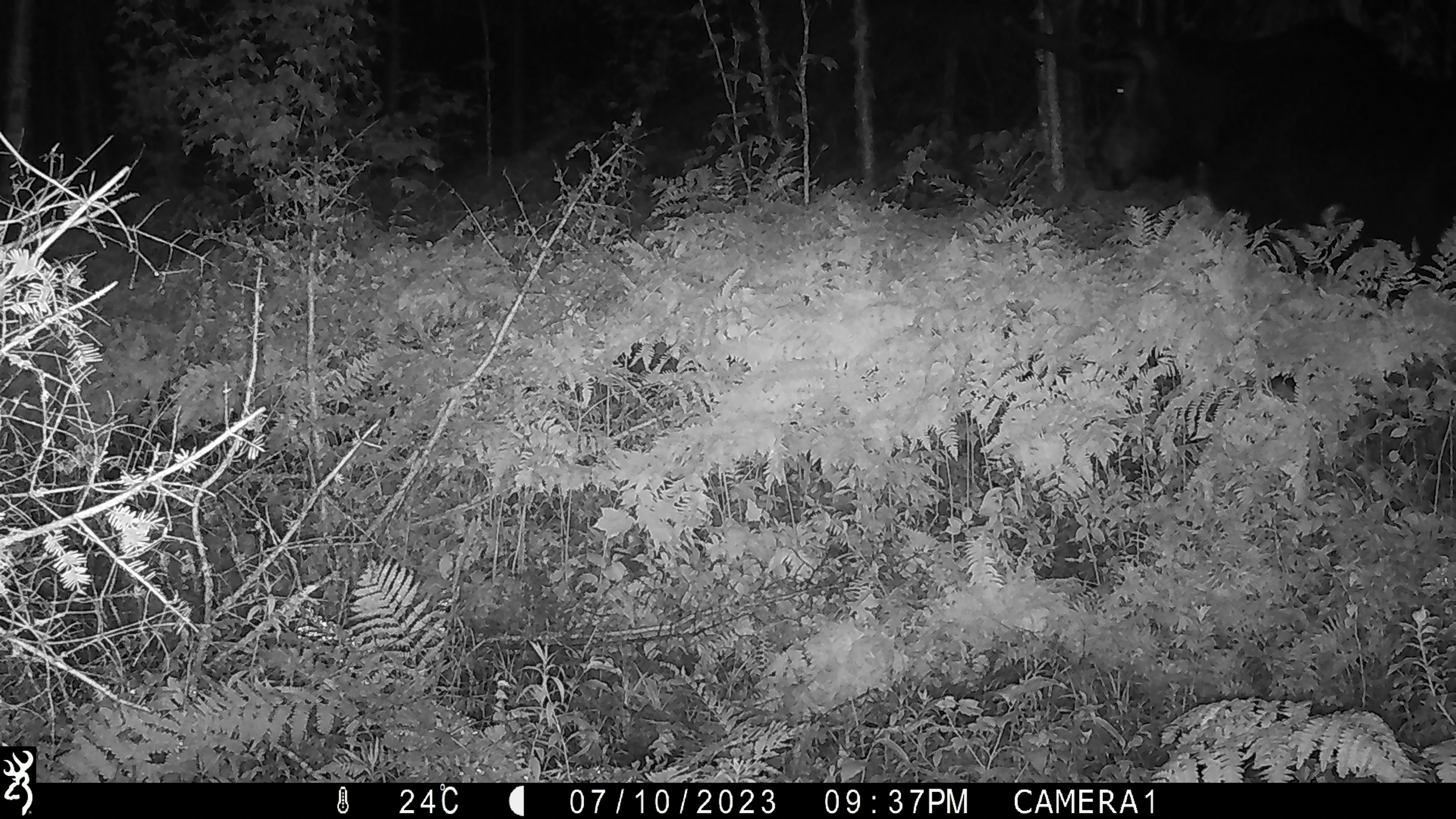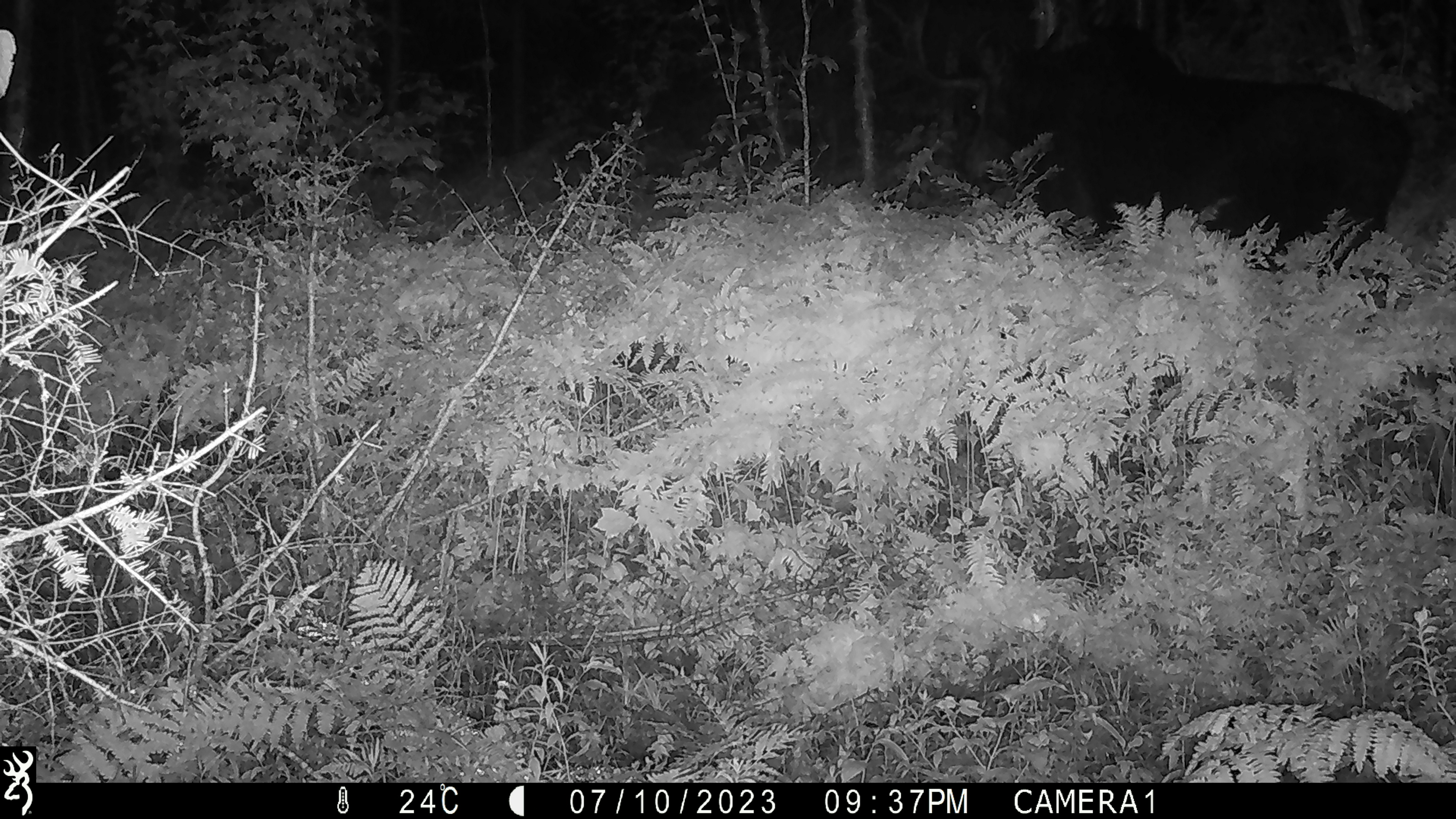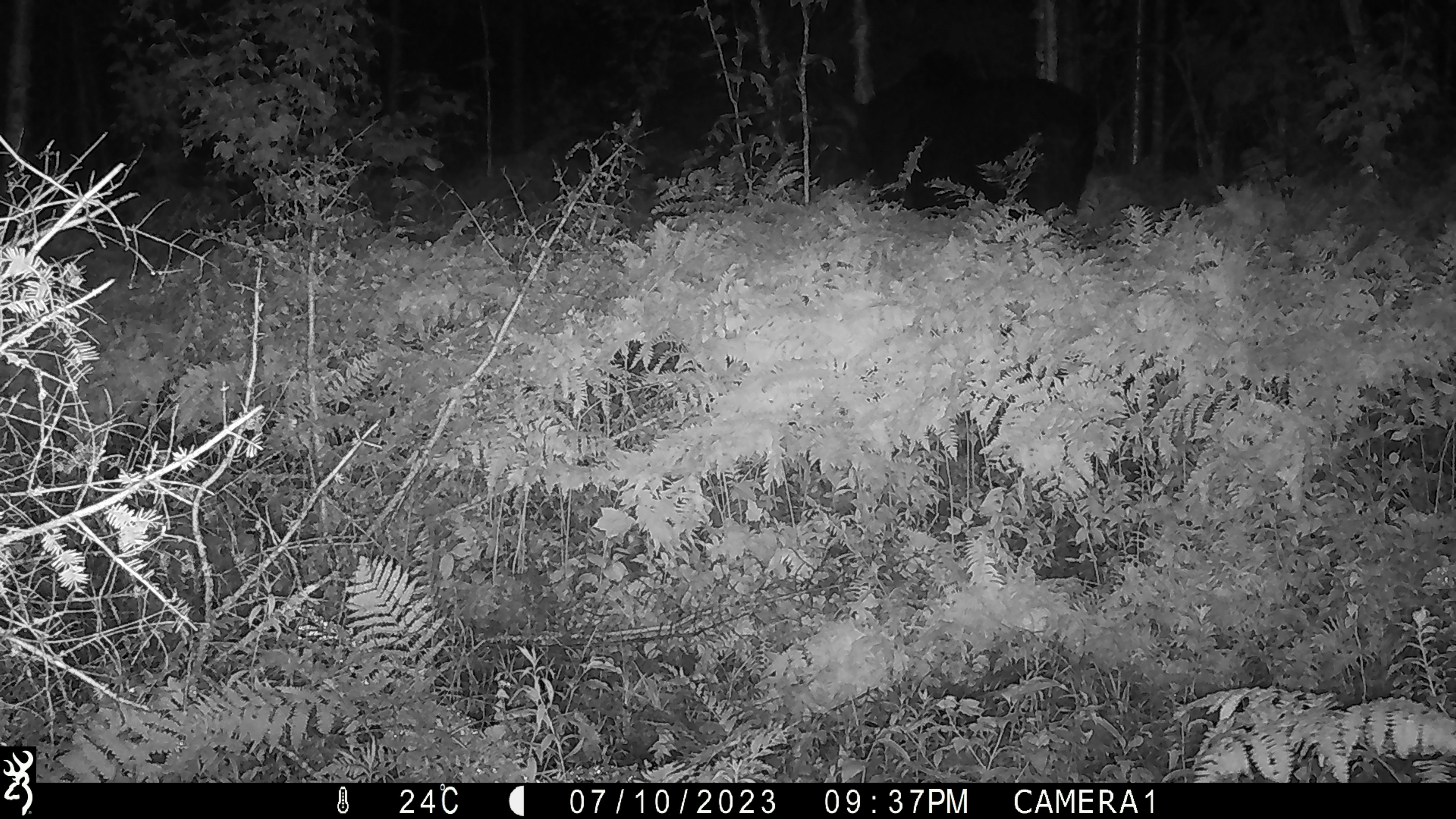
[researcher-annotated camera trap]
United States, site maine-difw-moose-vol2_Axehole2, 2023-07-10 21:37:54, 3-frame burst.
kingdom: Animalia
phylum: Chordata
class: Mammalia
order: Artiodactyla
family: Cervidae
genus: Alces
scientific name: Alces alces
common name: moose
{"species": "moose (Alces alces)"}